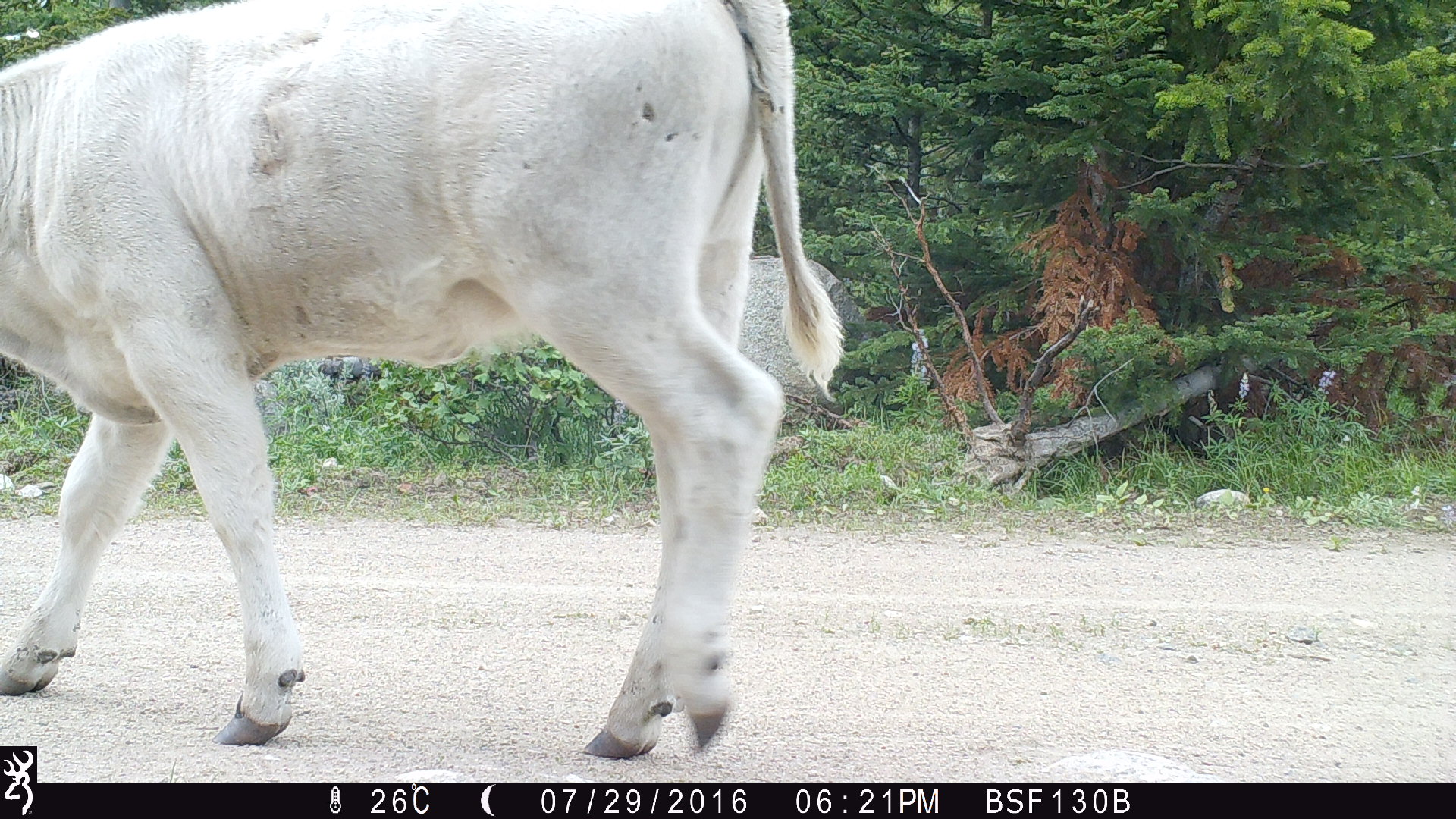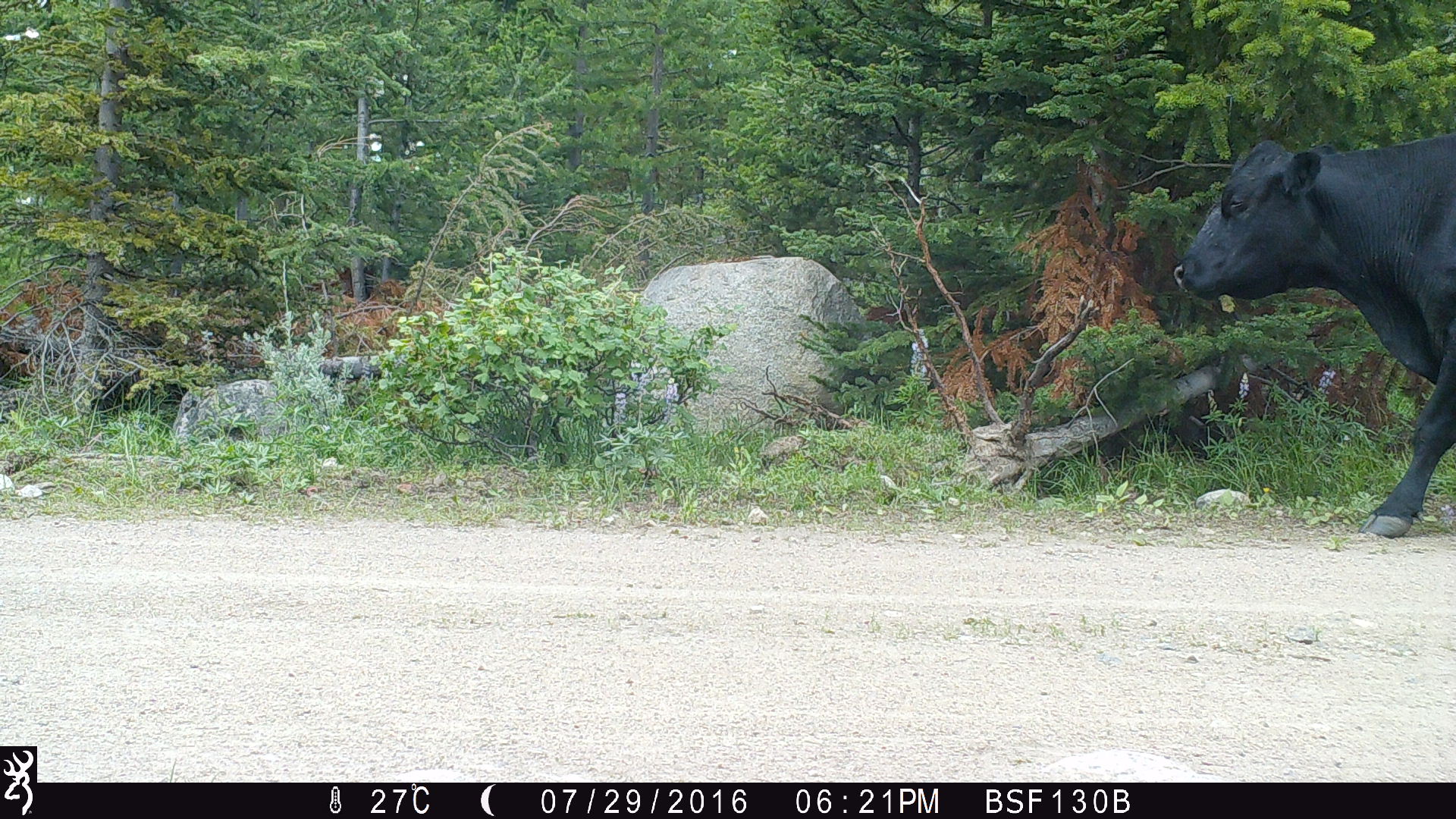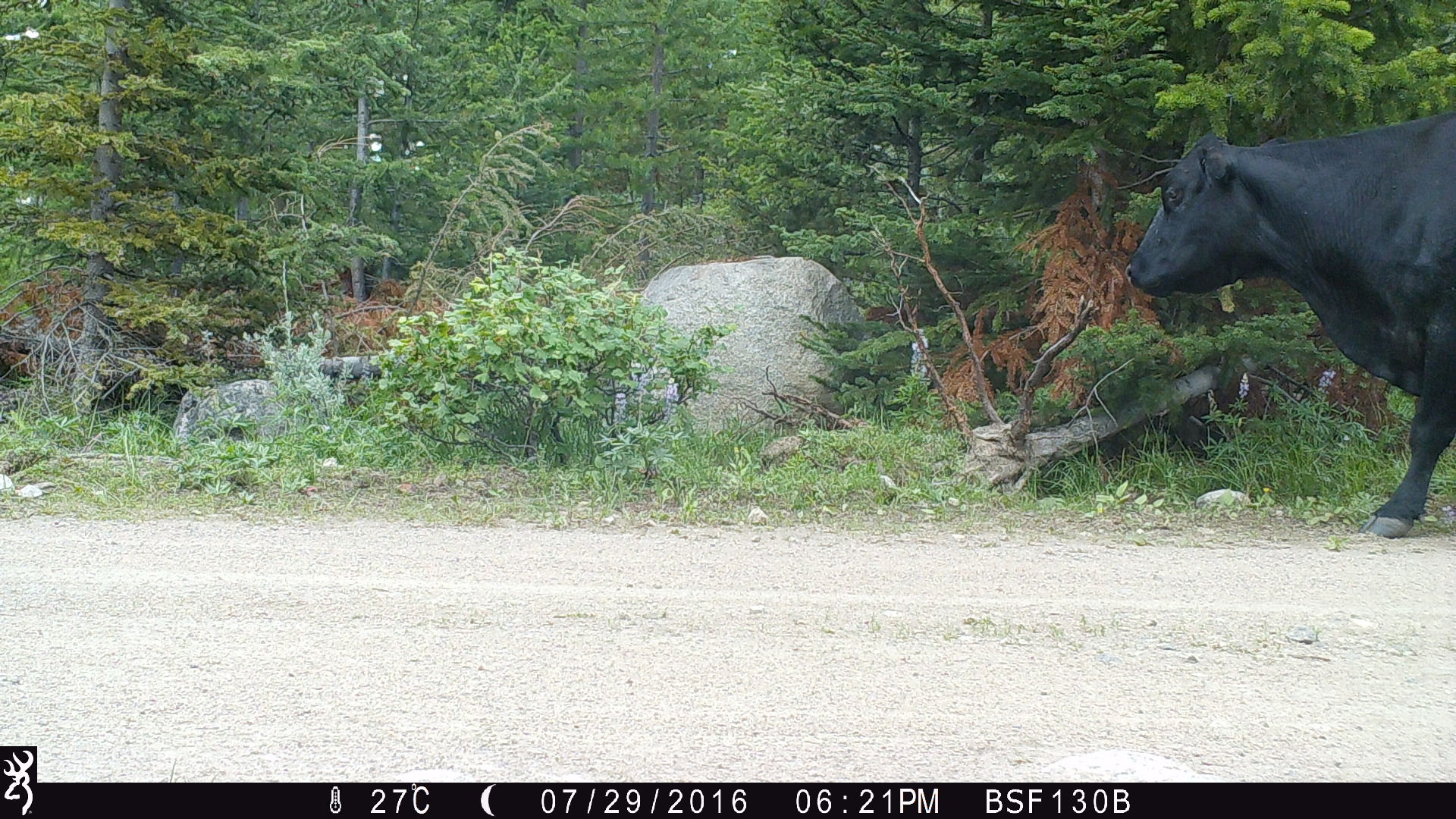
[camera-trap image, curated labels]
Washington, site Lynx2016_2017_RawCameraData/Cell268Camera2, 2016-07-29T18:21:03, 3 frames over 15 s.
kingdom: Animalia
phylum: Chordata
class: Mammalia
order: Artiodactyla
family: Bovidae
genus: Bos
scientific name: Bos taurus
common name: domestic cattle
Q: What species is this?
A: Domestic cattle (Bos taurus).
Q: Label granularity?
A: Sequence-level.